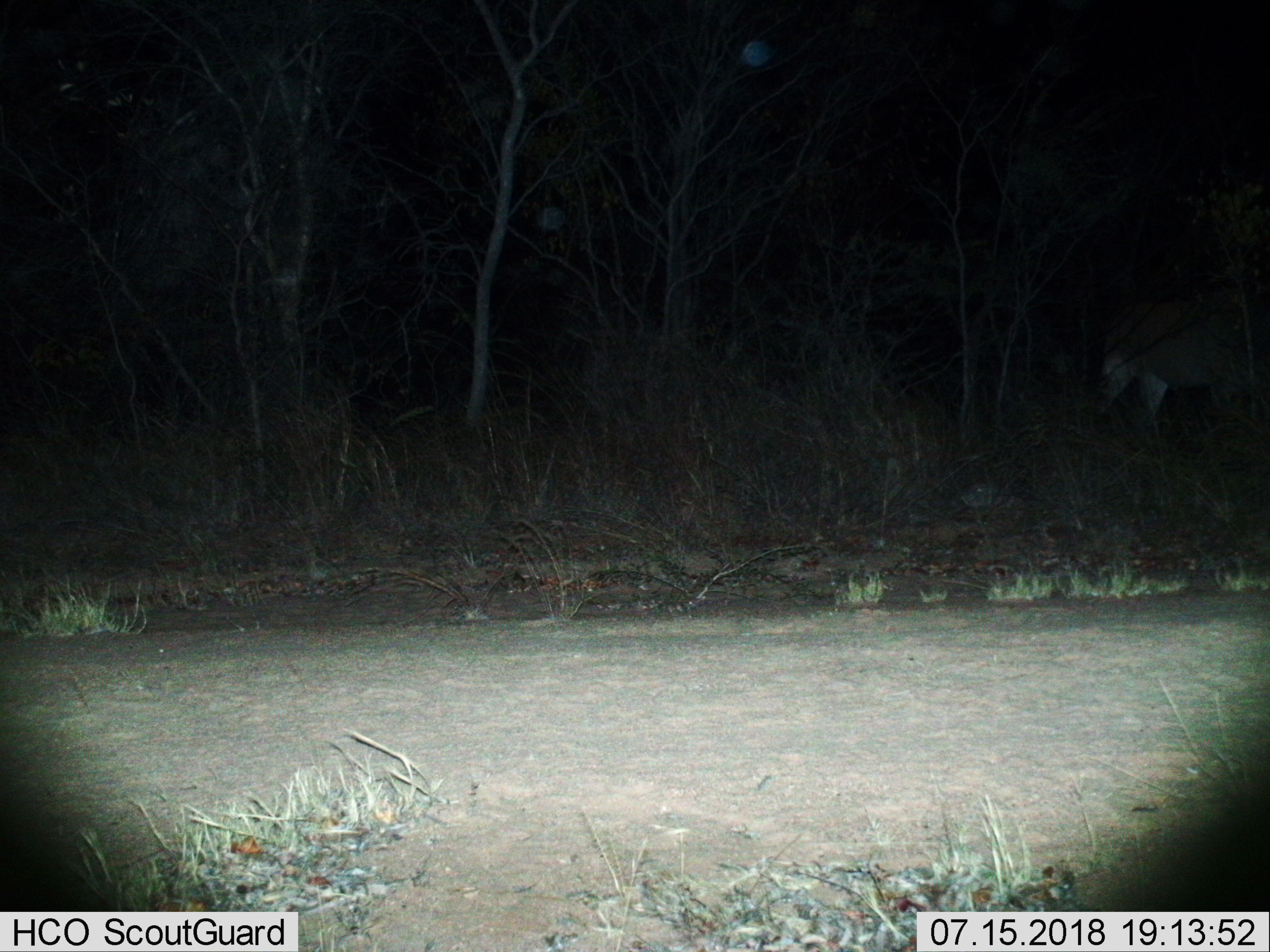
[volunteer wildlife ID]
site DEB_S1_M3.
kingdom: Animalia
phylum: Chordata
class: Mammalia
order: Artiodactyla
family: Bovidae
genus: Tragelaphus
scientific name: Tragelaphus oryx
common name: eland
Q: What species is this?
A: Eland (Tragelaphus oryx).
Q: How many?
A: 1.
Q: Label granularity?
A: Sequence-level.